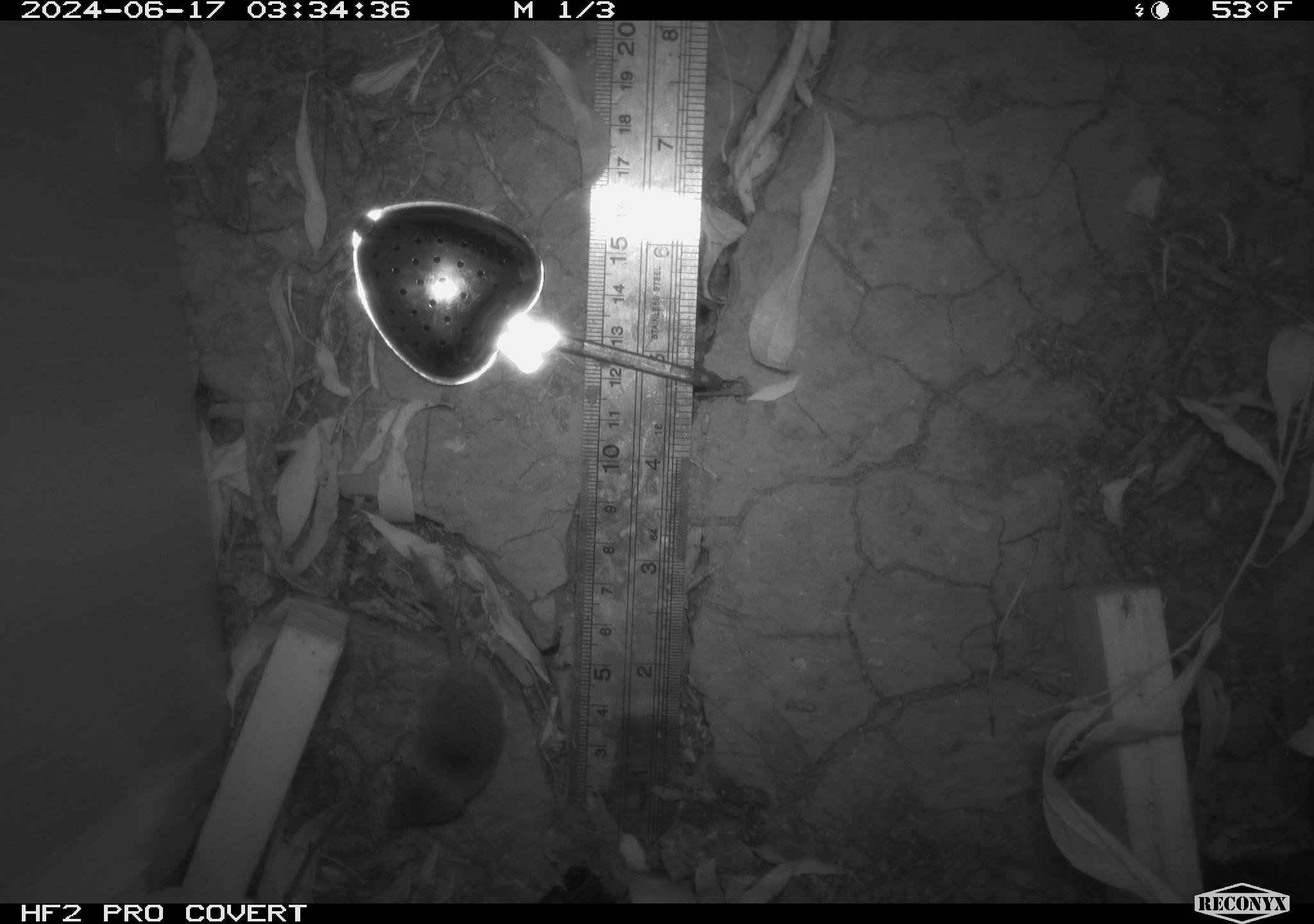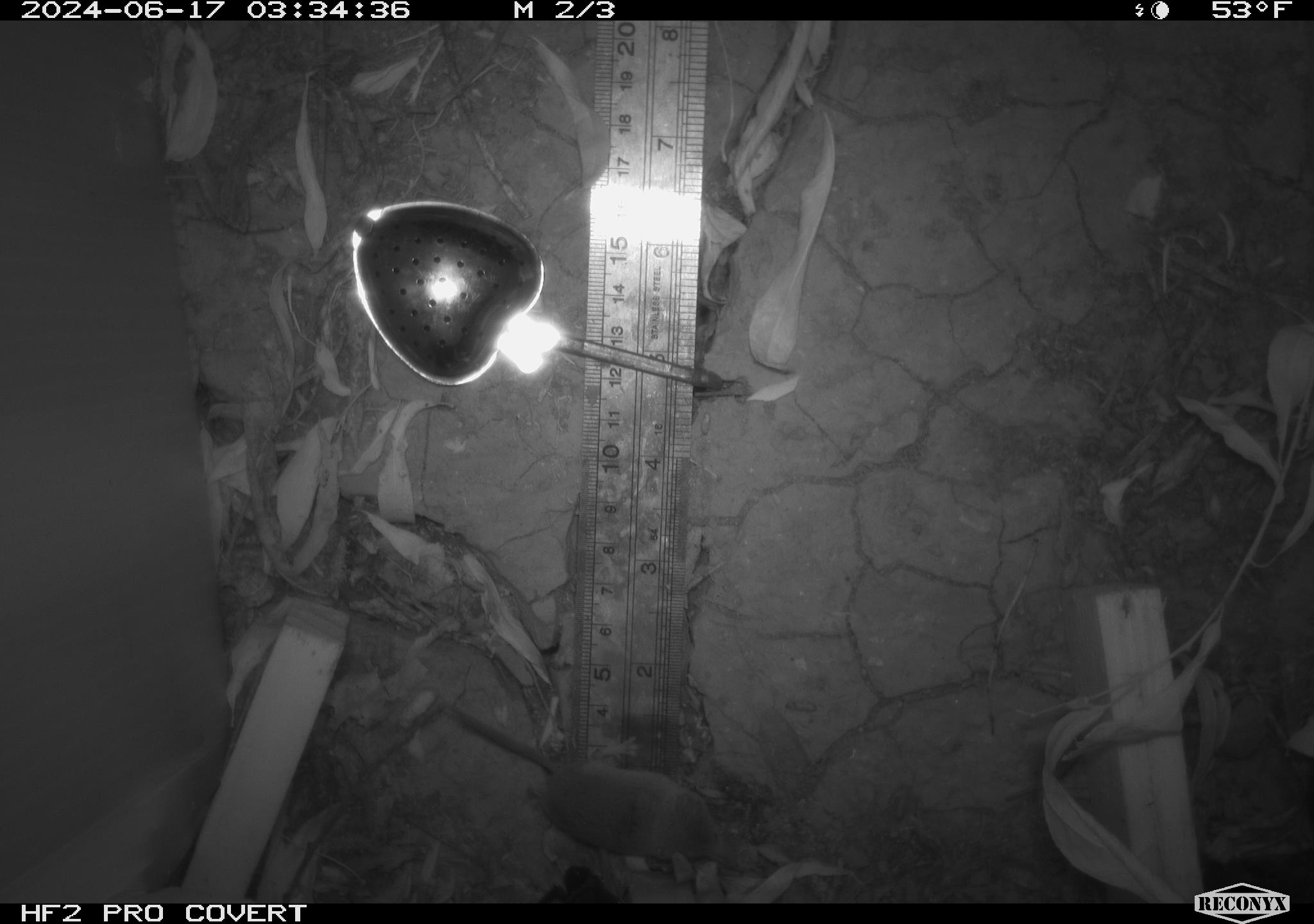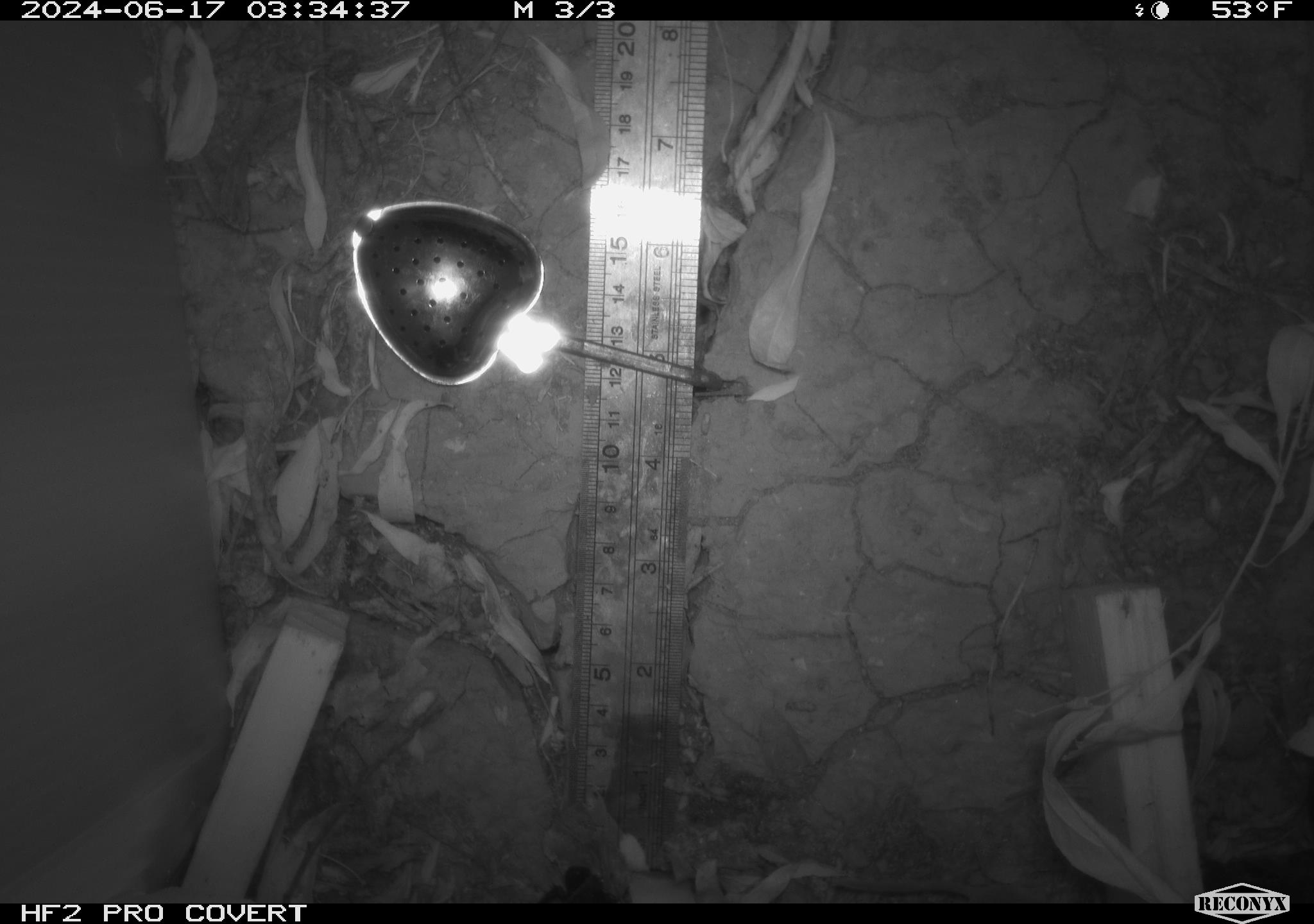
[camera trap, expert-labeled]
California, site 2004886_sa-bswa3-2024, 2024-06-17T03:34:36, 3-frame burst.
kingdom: Animalia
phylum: Chordata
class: Mammalia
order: Rodentia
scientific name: Rodentia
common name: mouse species